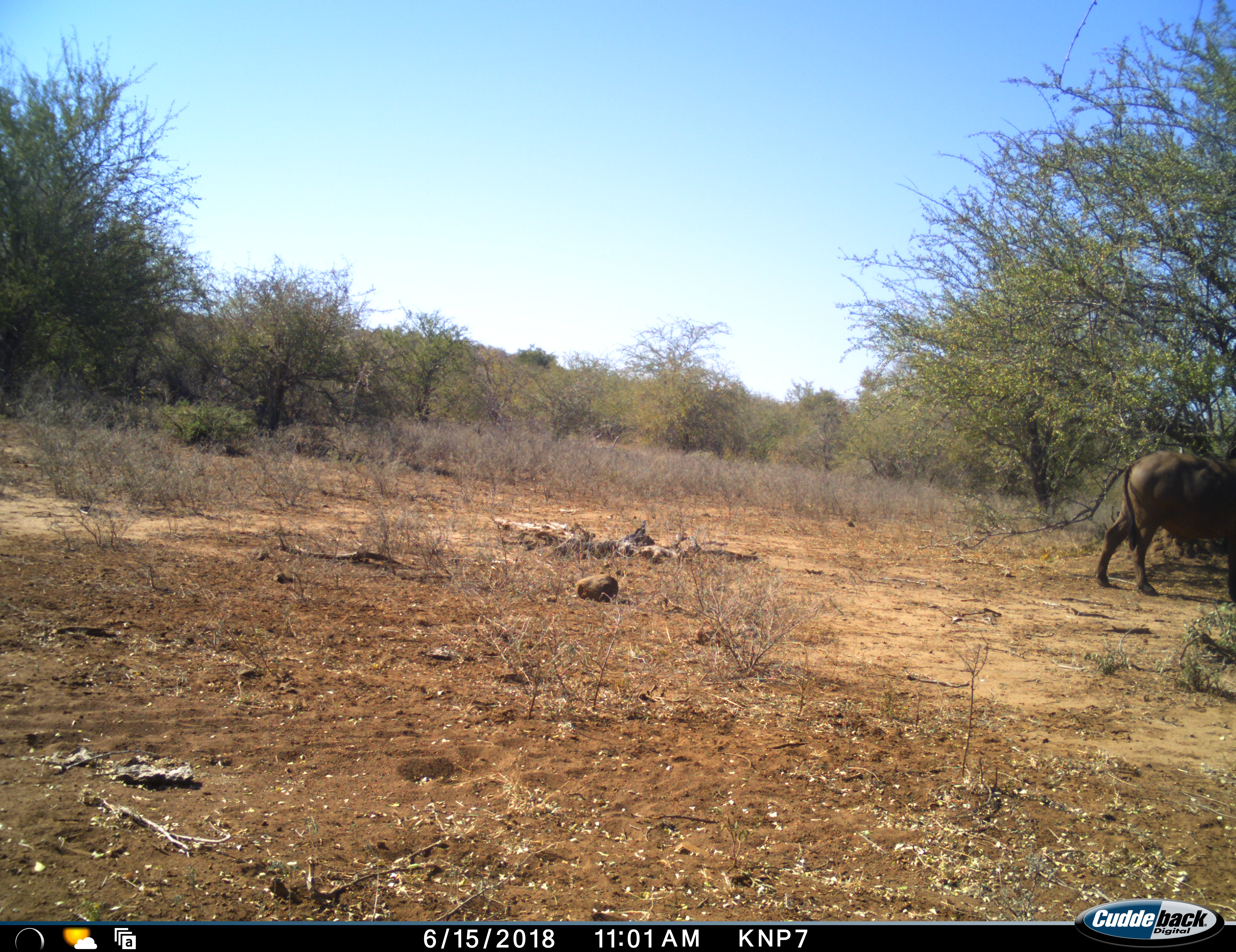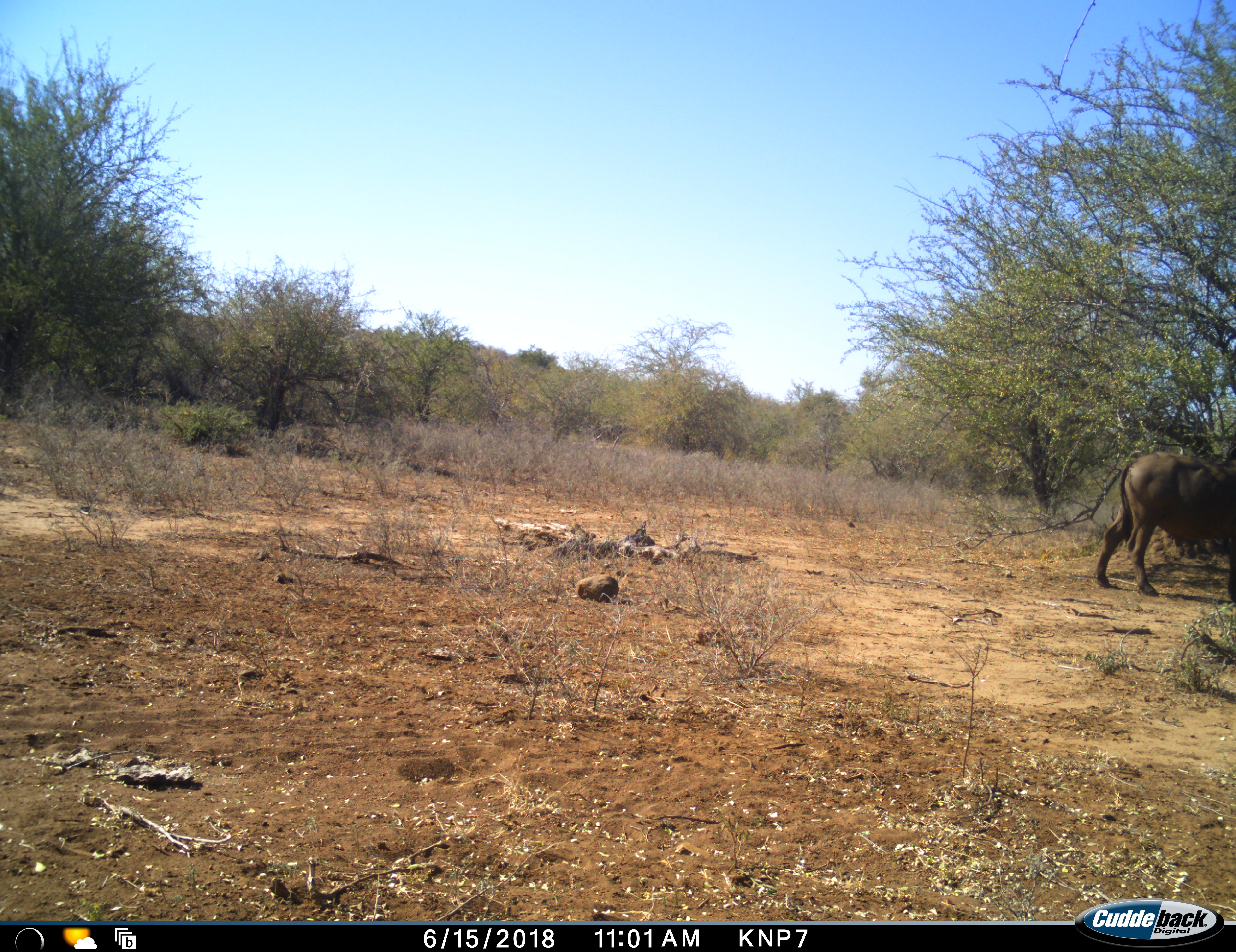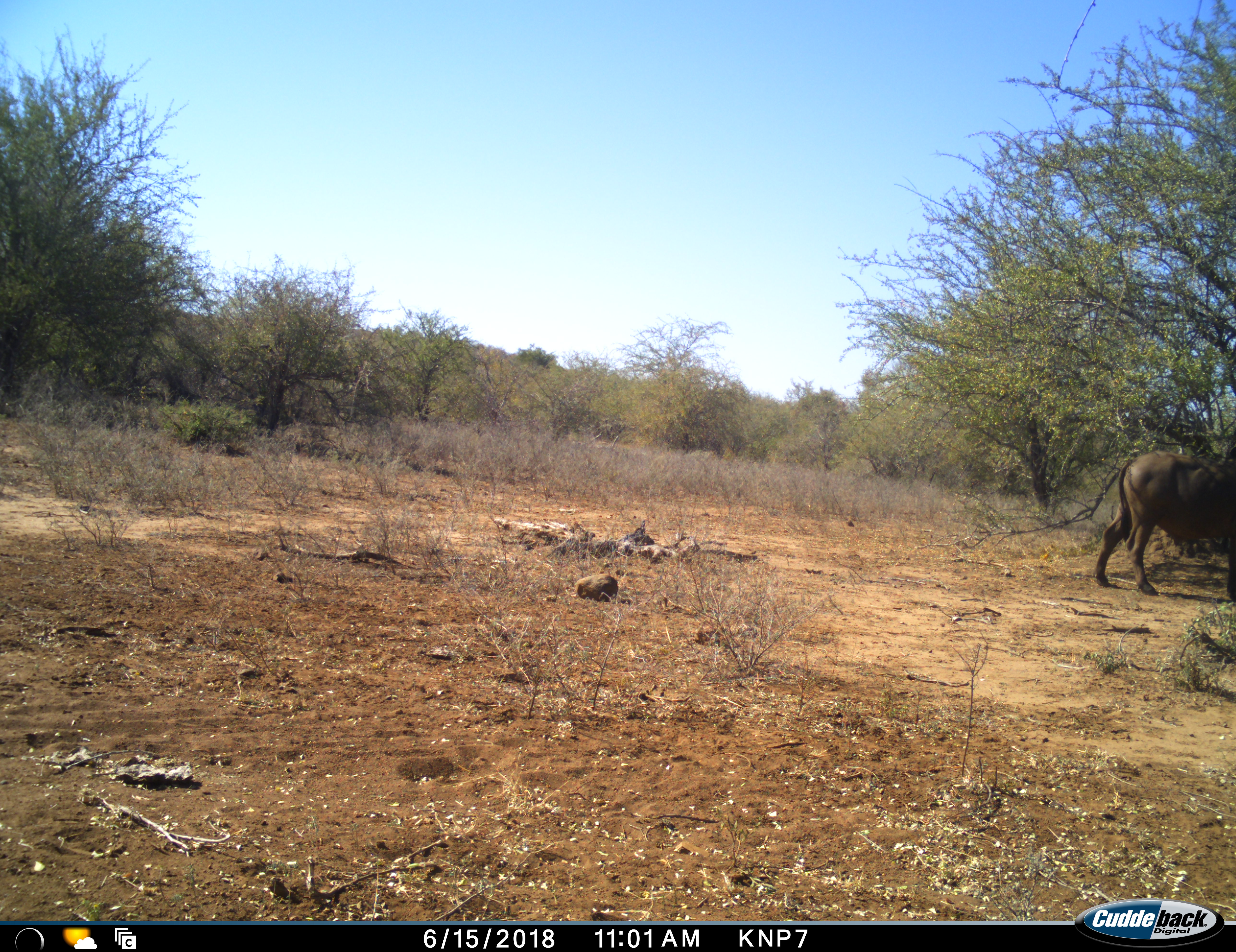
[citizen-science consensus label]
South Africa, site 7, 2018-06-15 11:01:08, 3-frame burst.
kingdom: Animalia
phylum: Chordata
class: Mammalia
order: Artiodactyla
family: Bovidae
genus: Syncerus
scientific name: Syncerus caffer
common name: cape buffalo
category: buffalo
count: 1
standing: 67%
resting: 0%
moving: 17%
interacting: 0%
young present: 0%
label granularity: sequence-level